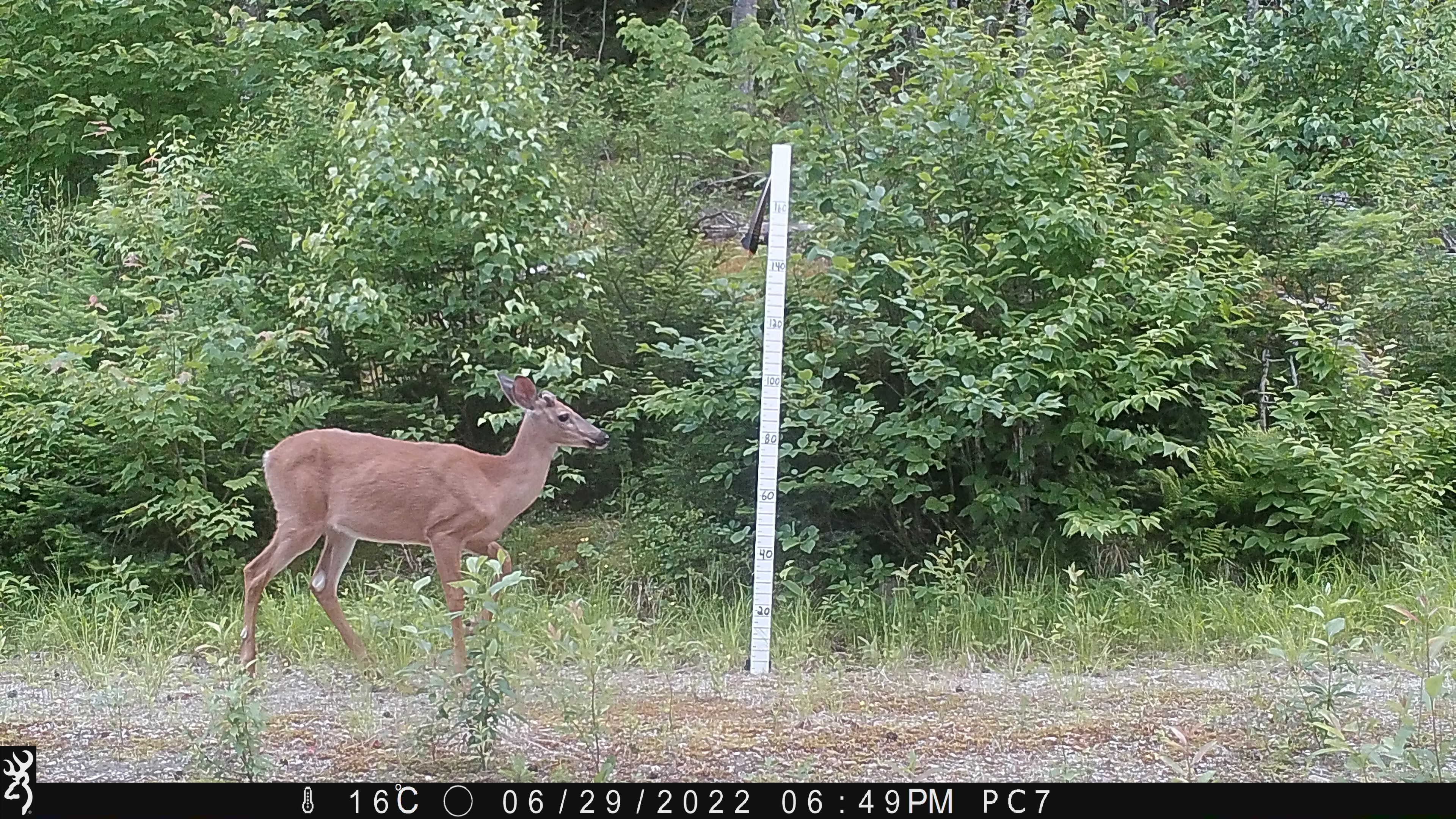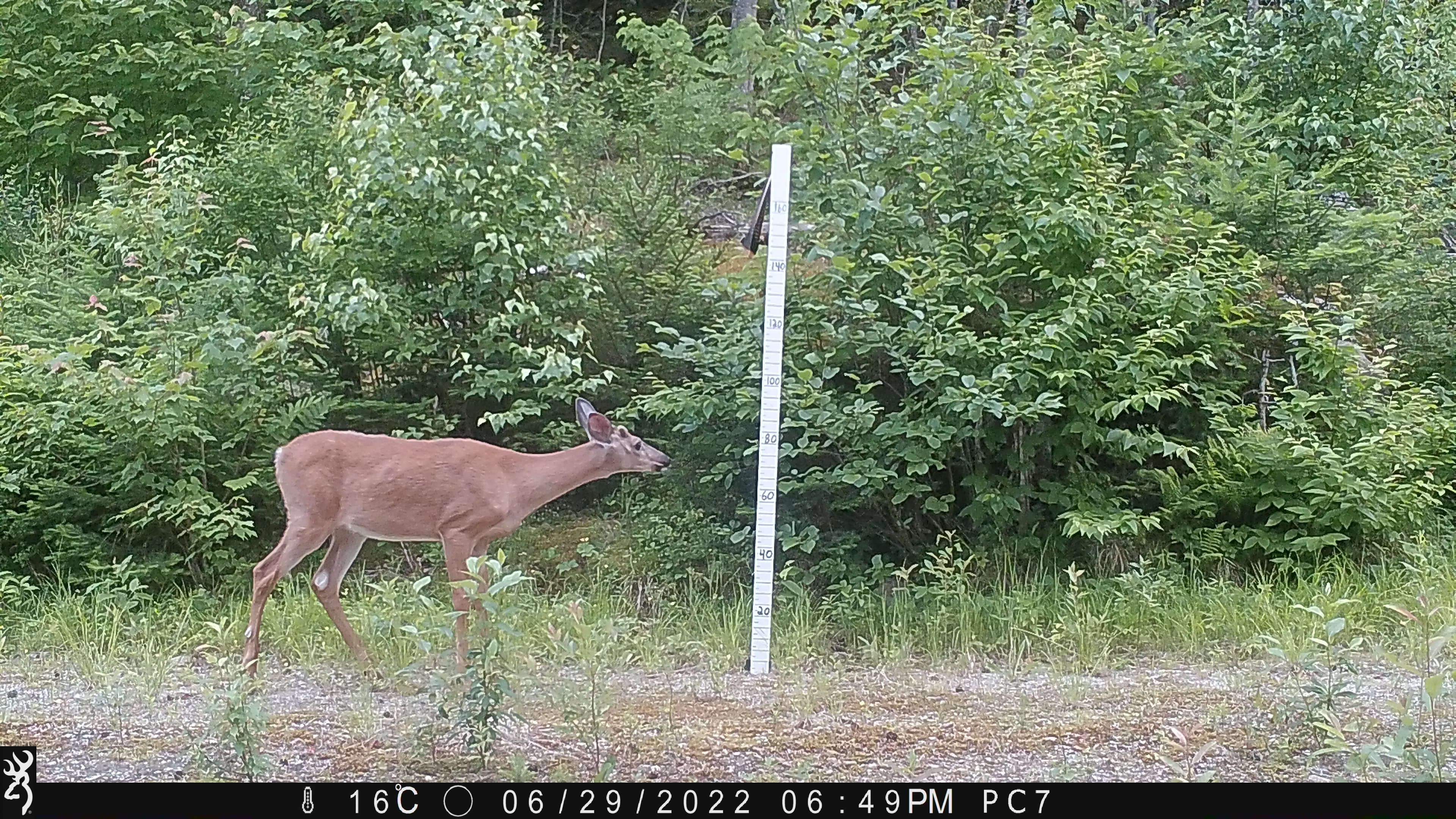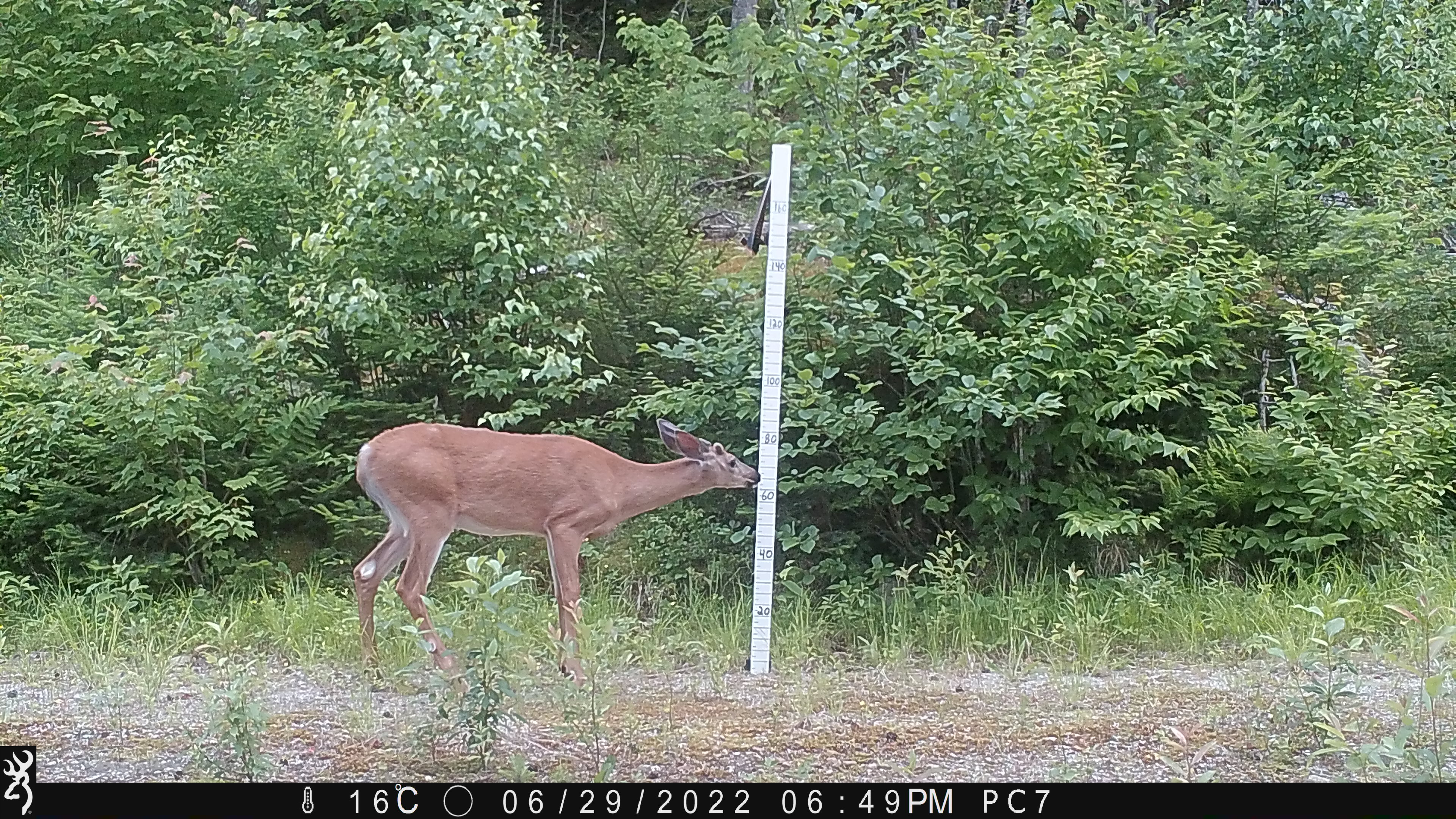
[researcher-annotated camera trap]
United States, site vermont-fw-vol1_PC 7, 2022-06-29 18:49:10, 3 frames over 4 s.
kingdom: Animalia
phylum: Chordata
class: Mammalia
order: Artiodactyla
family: Cervidae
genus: Odocoileus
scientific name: Odocoileus virginianus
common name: white-tailed deer